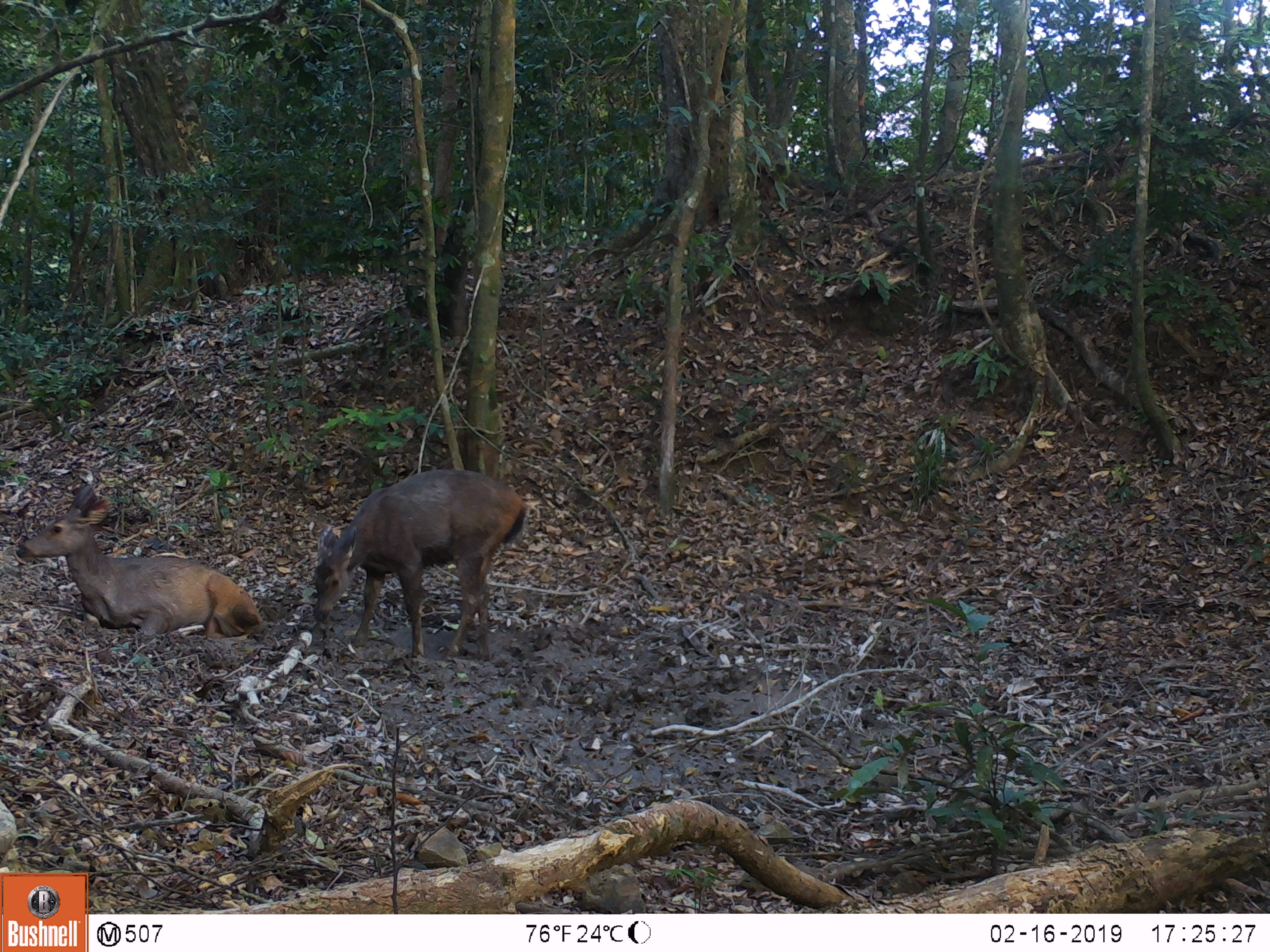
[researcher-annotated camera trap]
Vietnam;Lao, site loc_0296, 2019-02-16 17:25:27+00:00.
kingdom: Animalia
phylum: Chordata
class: Mammalia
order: Artiodactyla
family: Cervidae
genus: Rusa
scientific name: Rusa unicolor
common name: sambar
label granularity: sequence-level